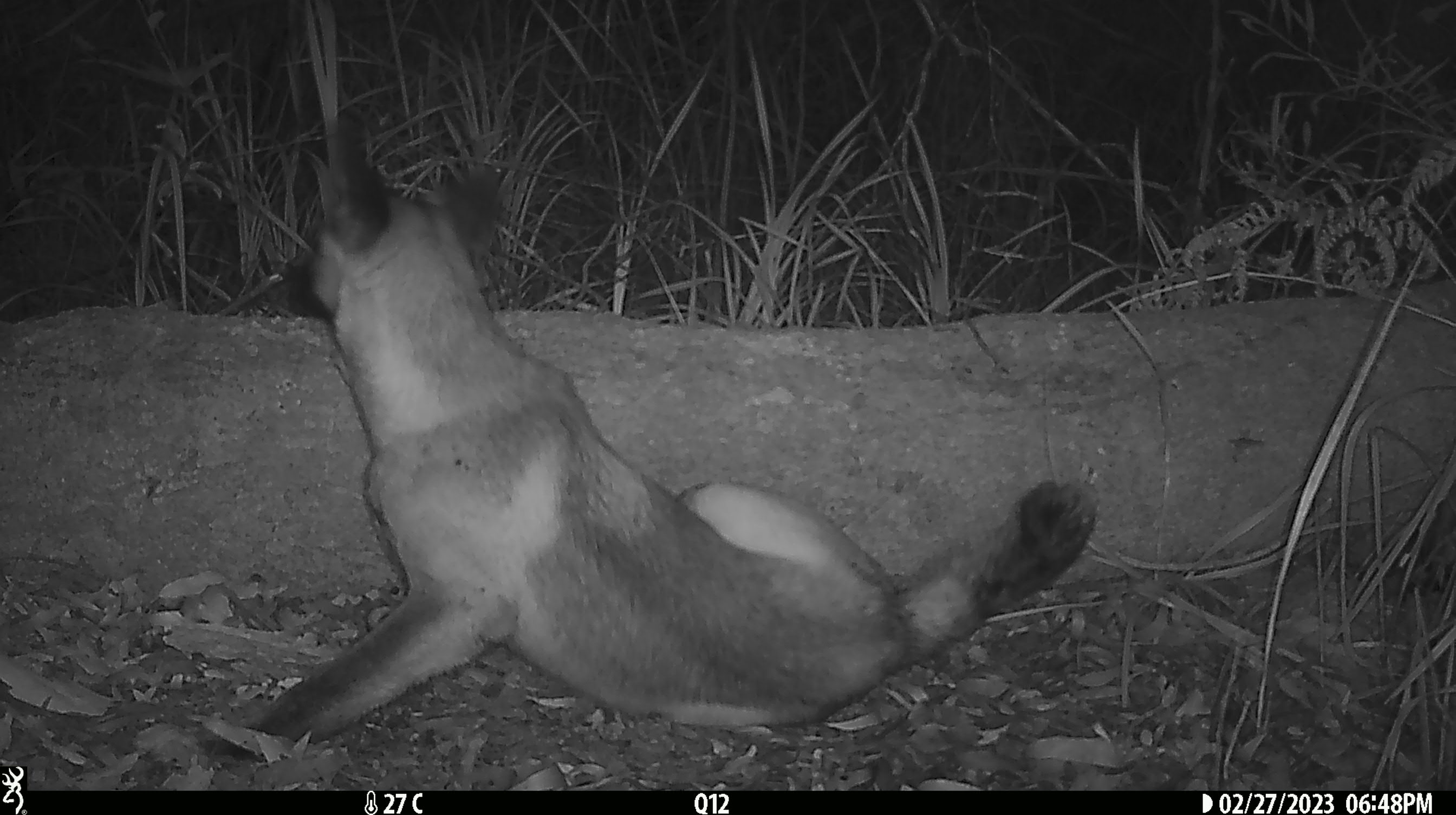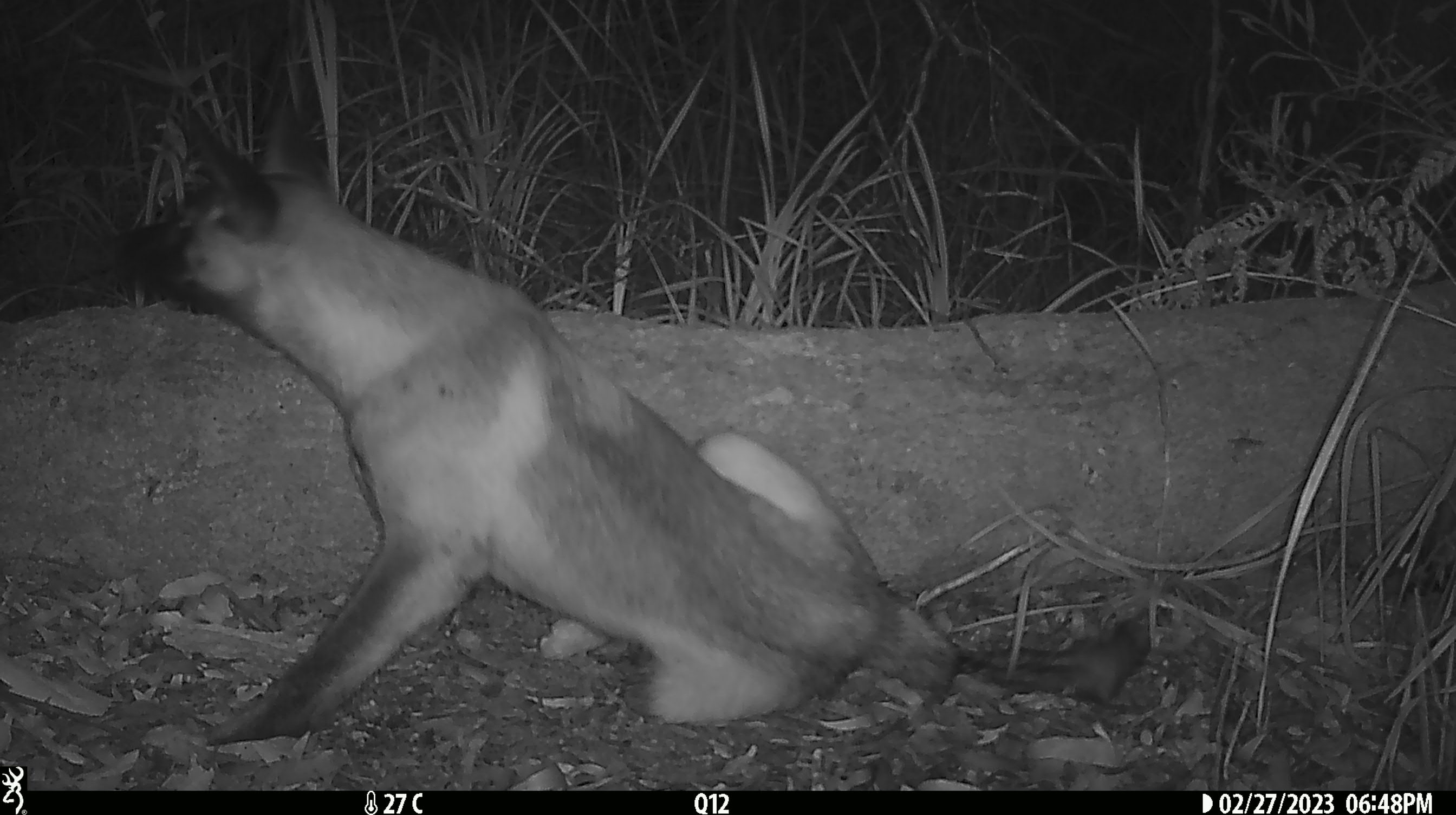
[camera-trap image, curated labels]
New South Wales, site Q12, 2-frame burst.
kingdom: Animalia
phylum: Chordata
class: Mammalia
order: Carnivora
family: Canidae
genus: Canis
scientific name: Canis familiaris dingo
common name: dingo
Dingo (Canis familiaris dingo).